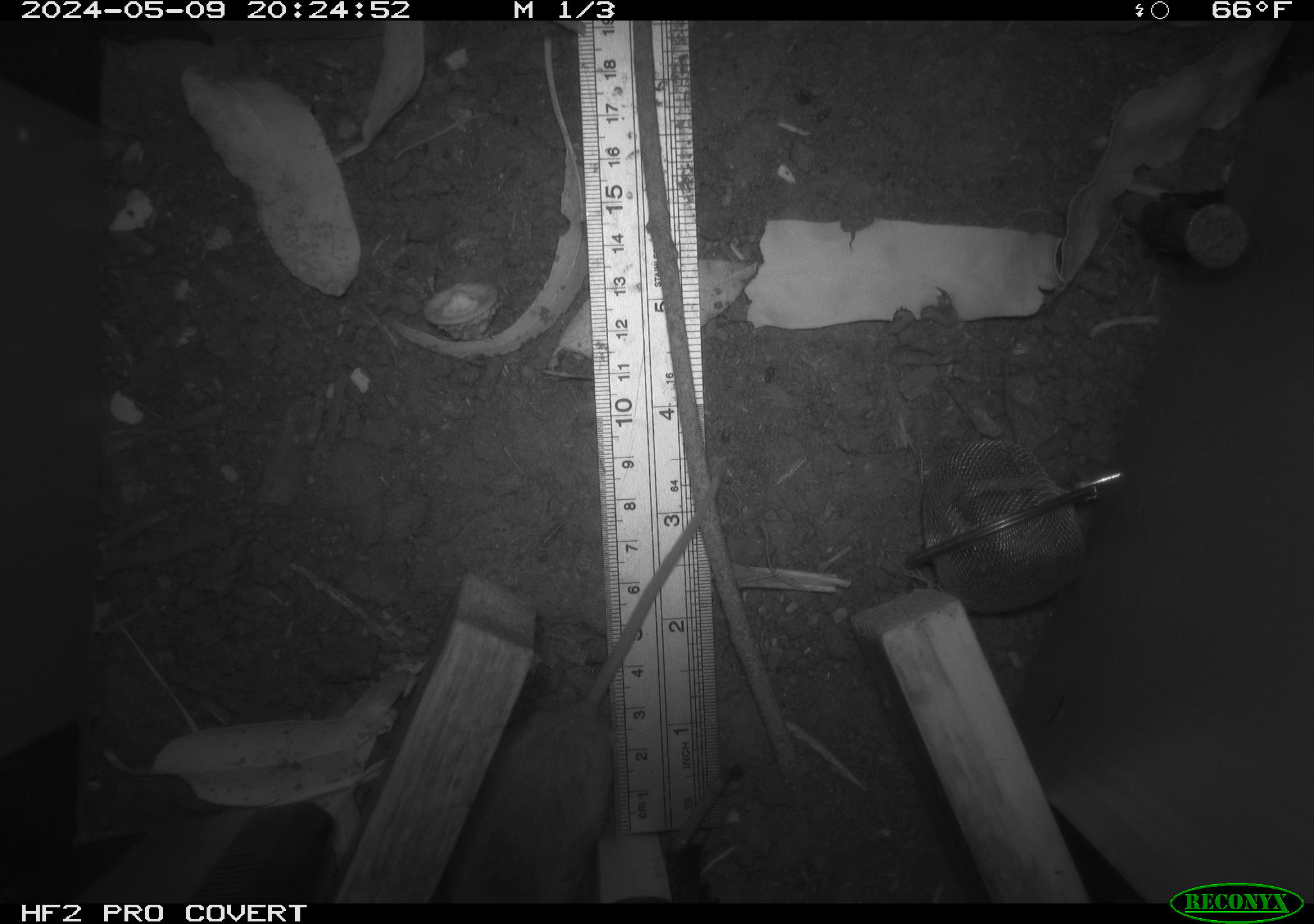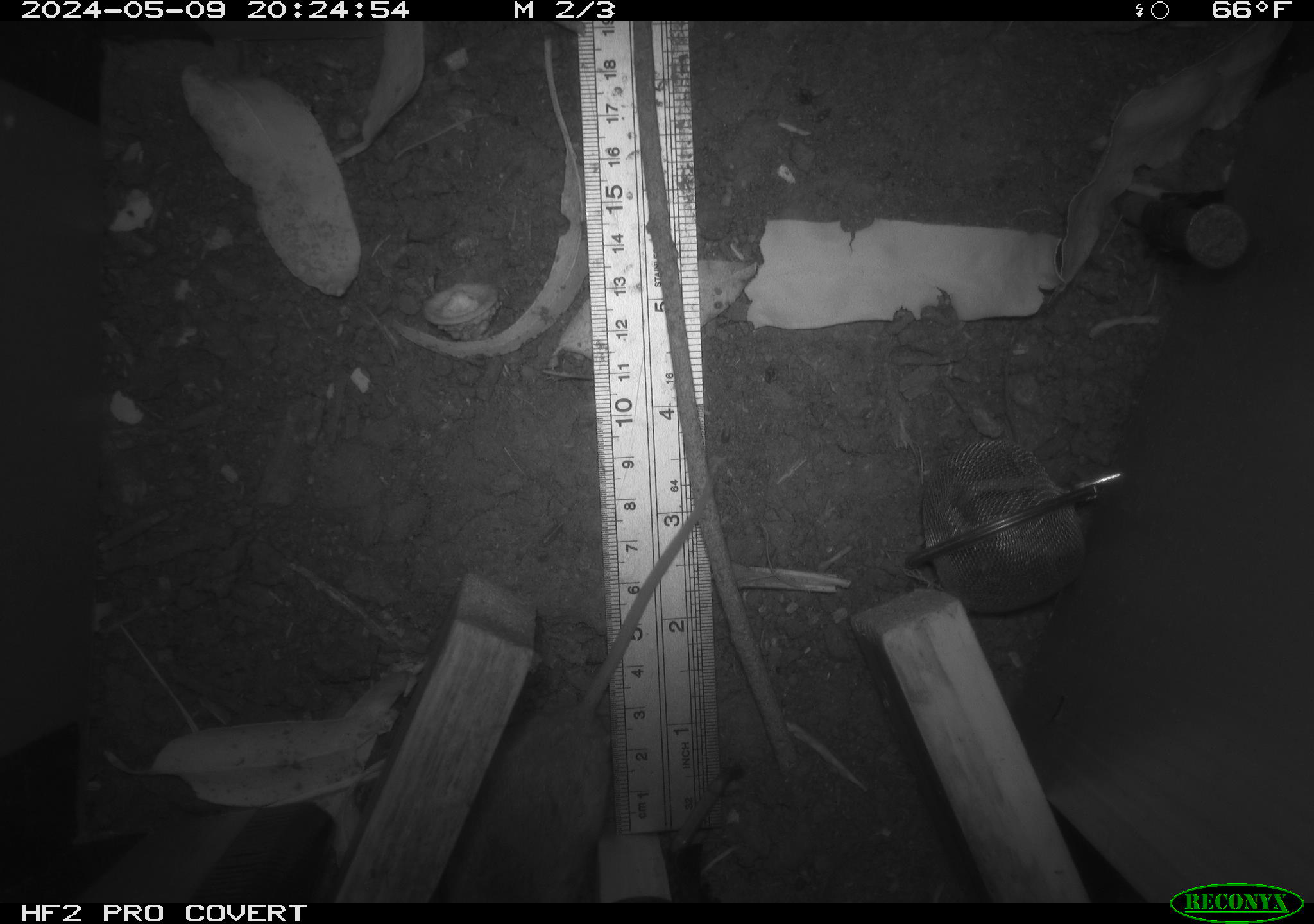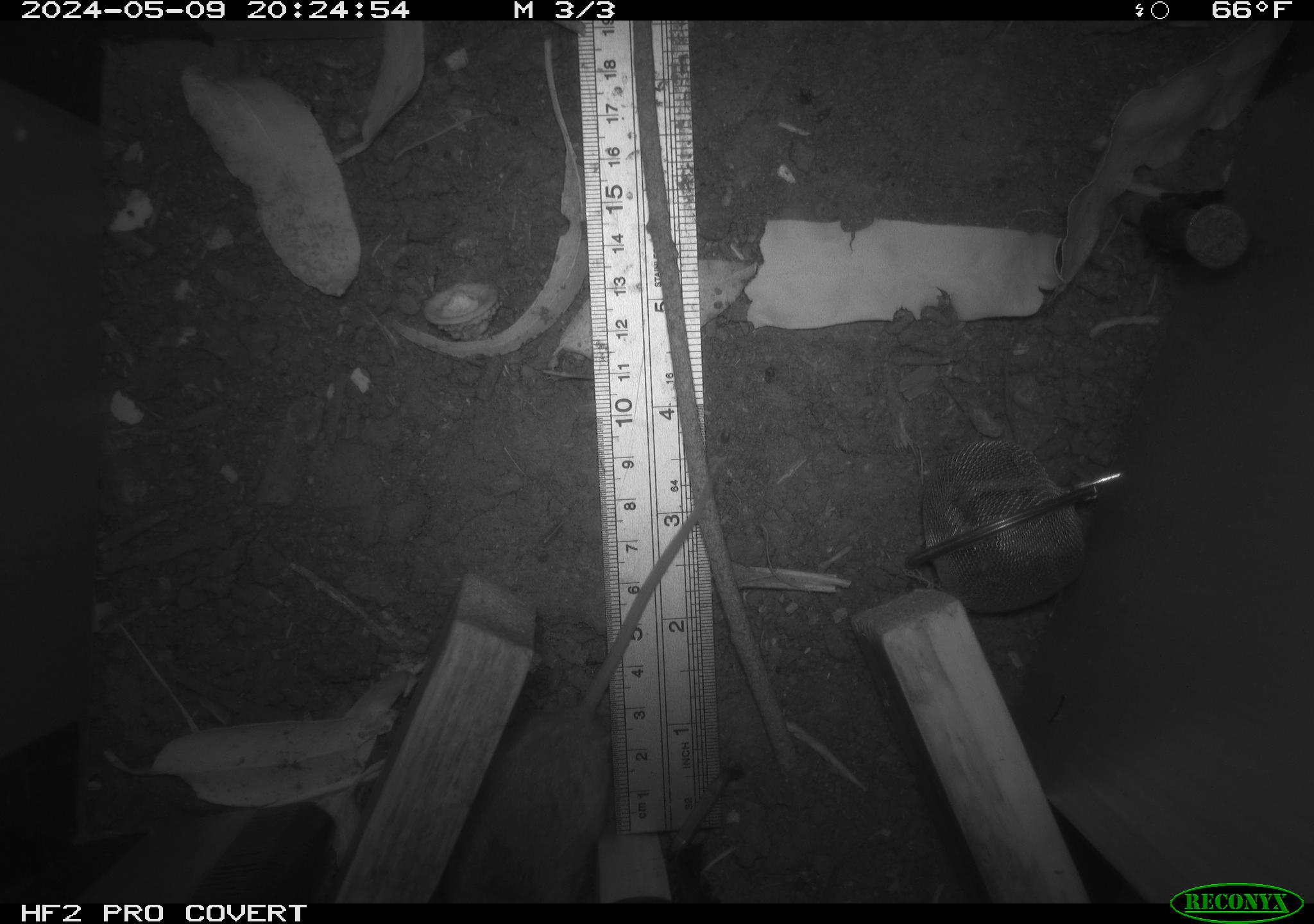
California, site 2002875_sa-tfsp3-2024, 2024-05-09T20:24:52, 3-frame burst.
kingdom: Animalia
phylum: Chordata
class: Mammalia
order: Rodentia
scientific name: Rodentia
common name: rodent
Rodent (Rodentia).